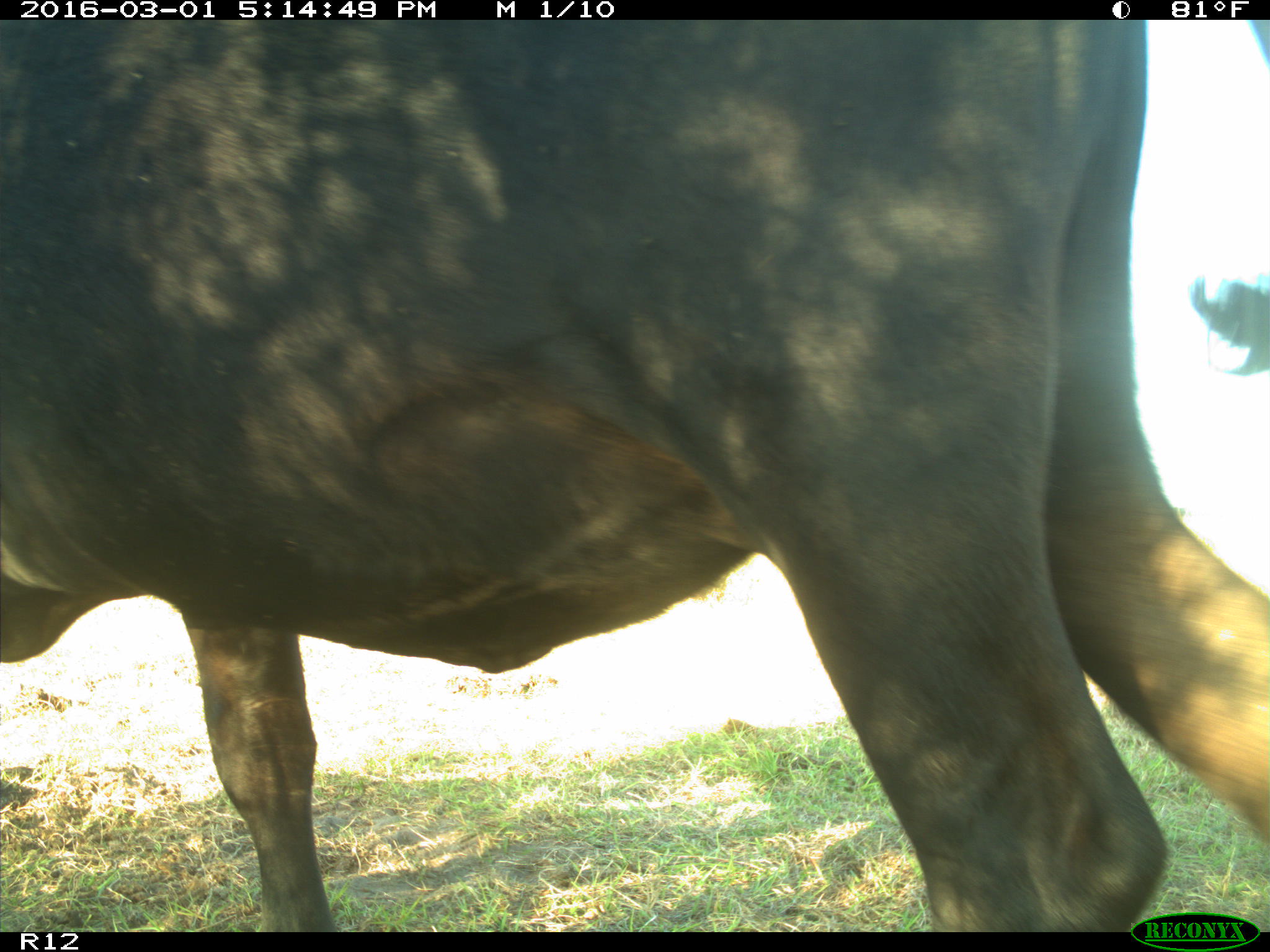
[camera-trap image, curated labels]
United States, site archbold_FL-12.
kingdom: Animalia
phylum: Chordata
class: Mammalia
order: Artiodactyla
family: Bovidae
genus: Bos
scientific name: Bos taurus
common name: domestic cow